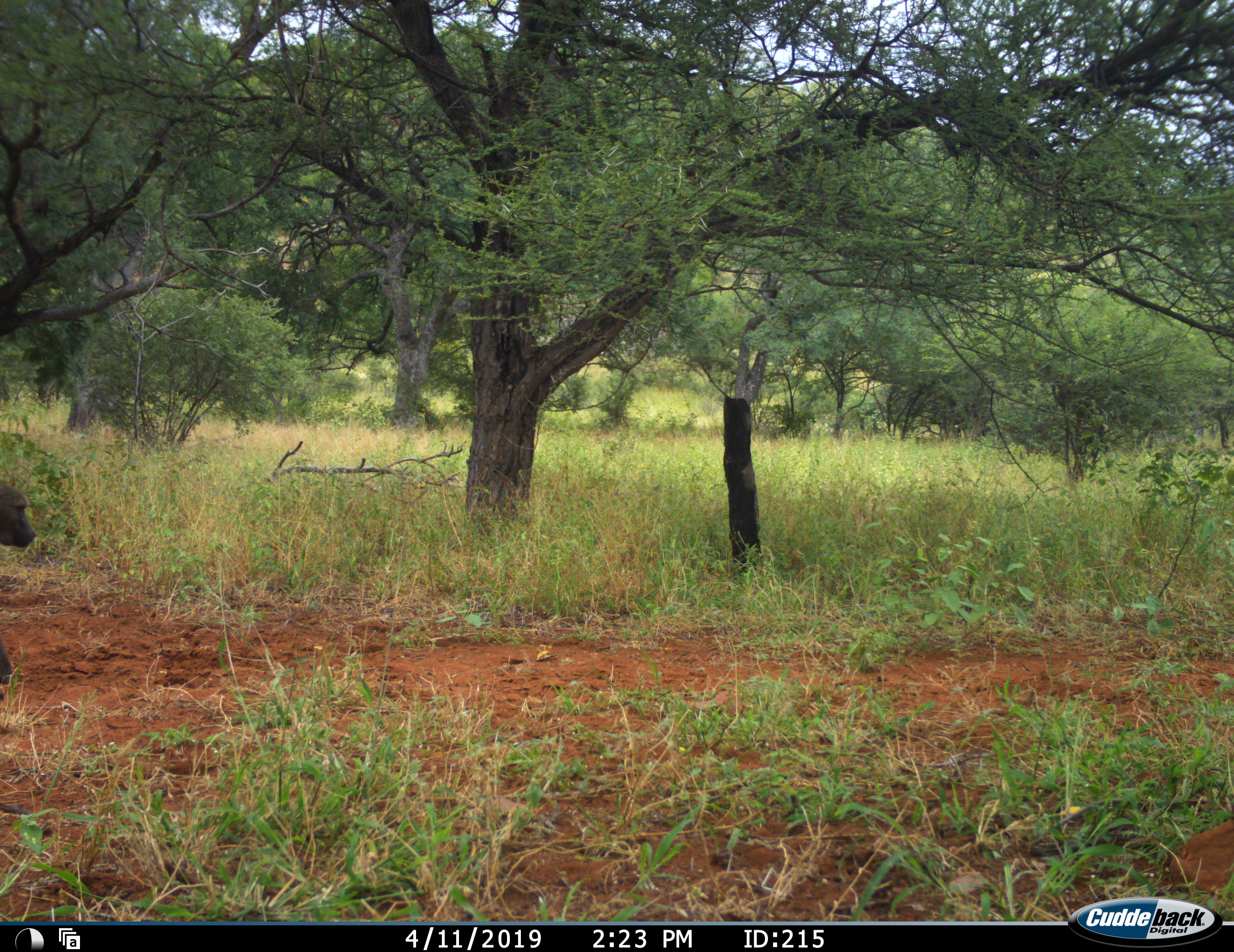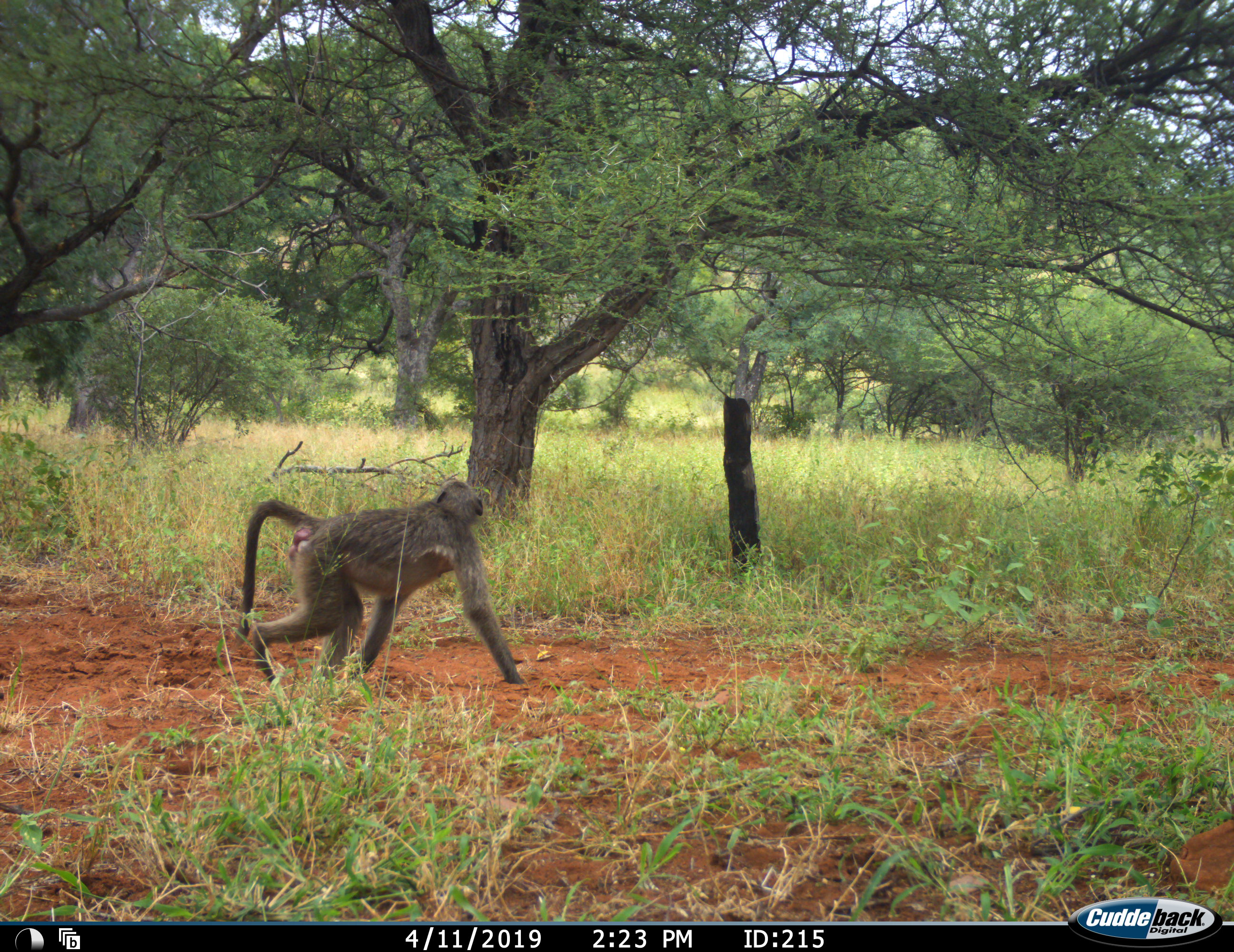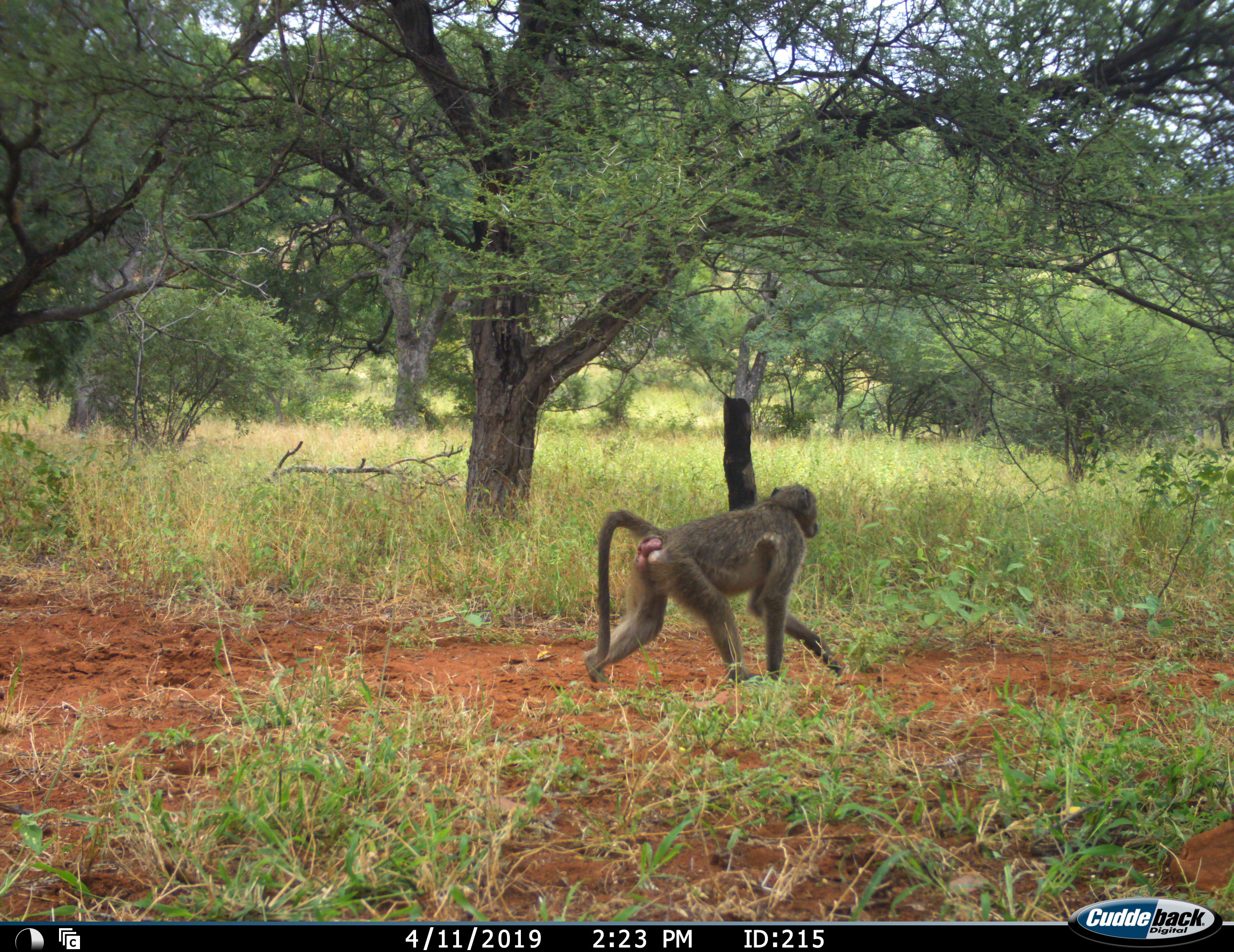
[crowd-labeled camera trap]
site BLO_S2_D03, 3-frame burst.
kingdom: Animalia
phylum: Chordata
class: Mammalia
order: Primates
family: Cercopithecidae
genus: Papio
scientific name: Papio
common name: baboon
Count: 1.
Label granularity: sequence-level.